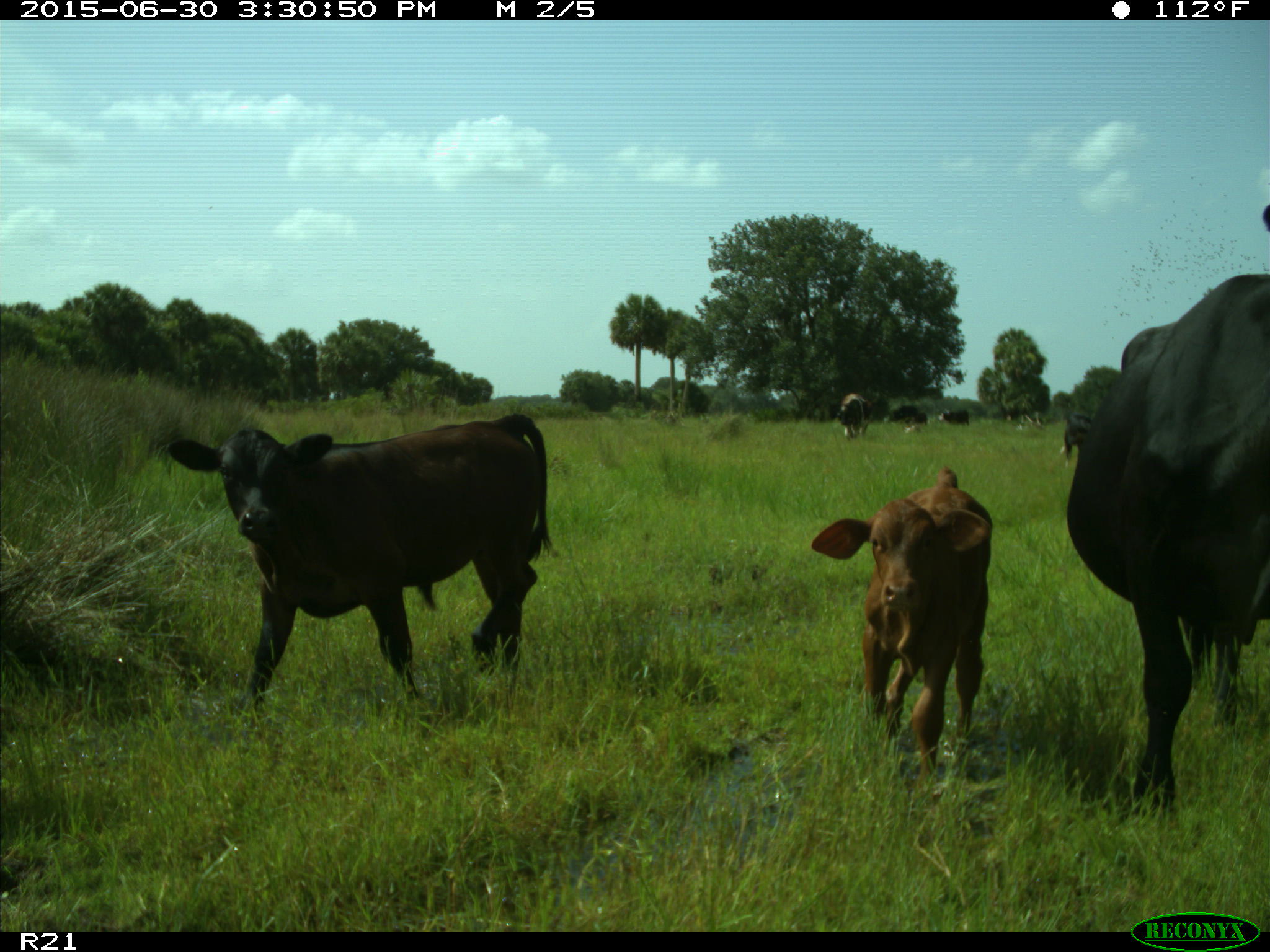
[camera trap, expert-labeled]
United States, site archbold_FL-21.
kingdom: Animalia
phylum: Chordata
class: Mammalia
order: Artiodactyla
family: Bovidae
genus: Bos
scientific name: Bos taurus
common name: domestic cow